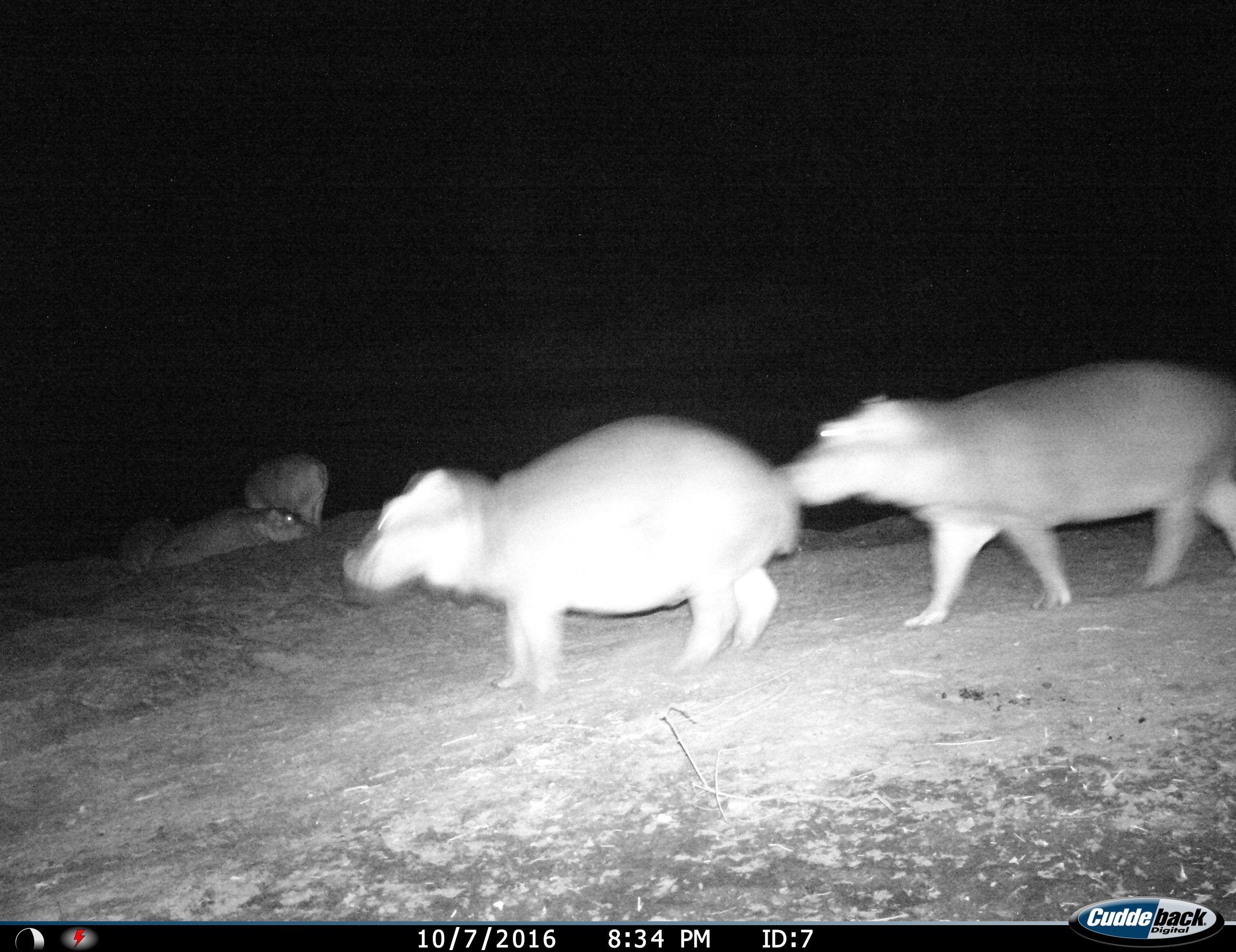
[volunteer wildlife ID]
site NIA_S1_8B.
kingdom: Animalia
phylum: Chordata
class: Mammalia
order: Artiodactyla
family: Hippopotamidae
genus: Hippopotamus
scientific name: Hippopotamus amphibius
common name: hippopotamus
Hippopotamus (Hippopotamus amphibius), count 5. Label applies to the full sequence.